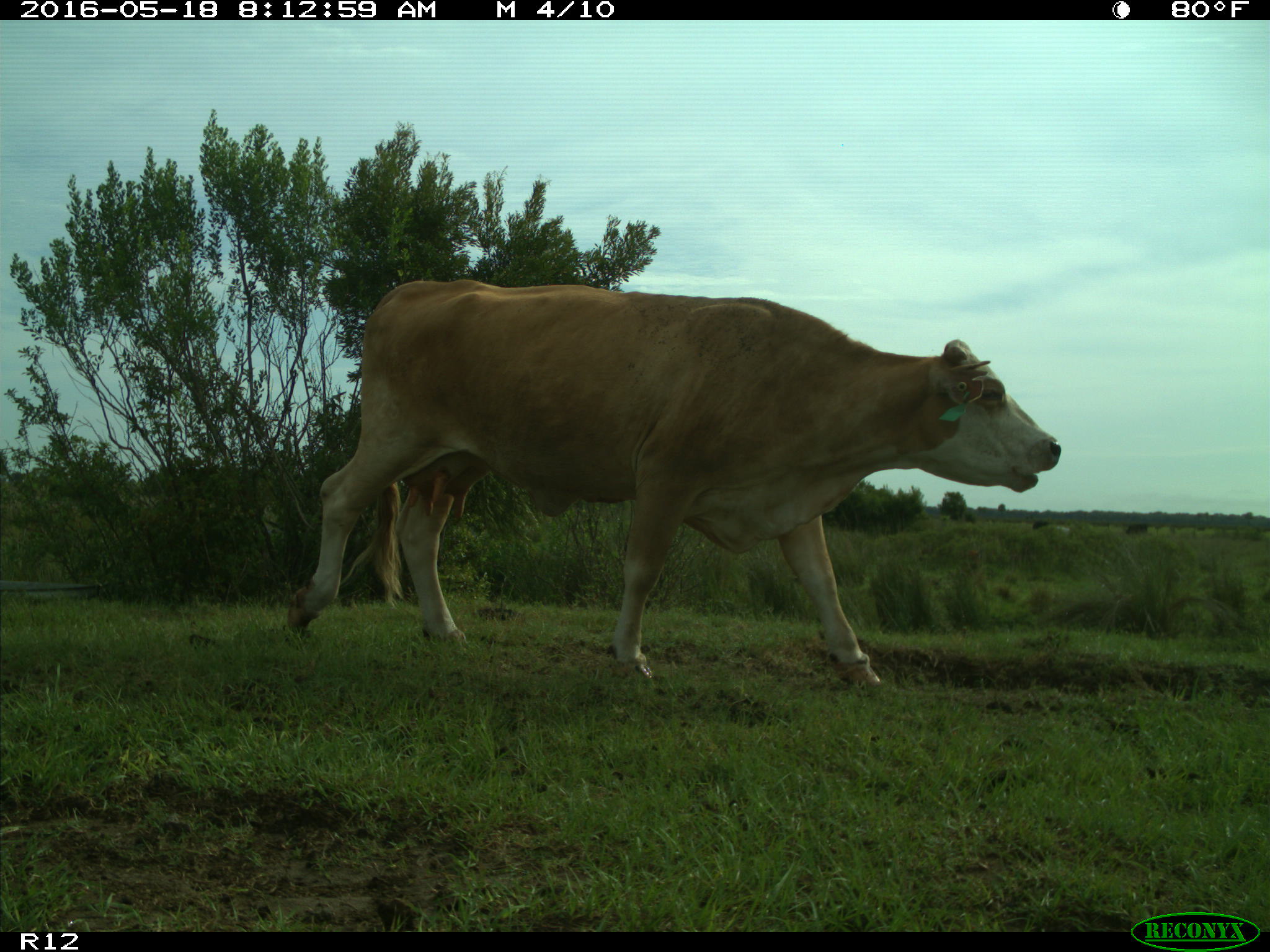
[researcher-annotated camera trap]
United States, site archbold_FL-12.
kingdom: Animalia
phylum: Chordata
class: Mammalia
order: Artiodactyla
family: Bovidae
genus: Bos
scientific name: Bos taurus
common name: domestic cow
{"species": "Bos taurus (domestic cow)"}